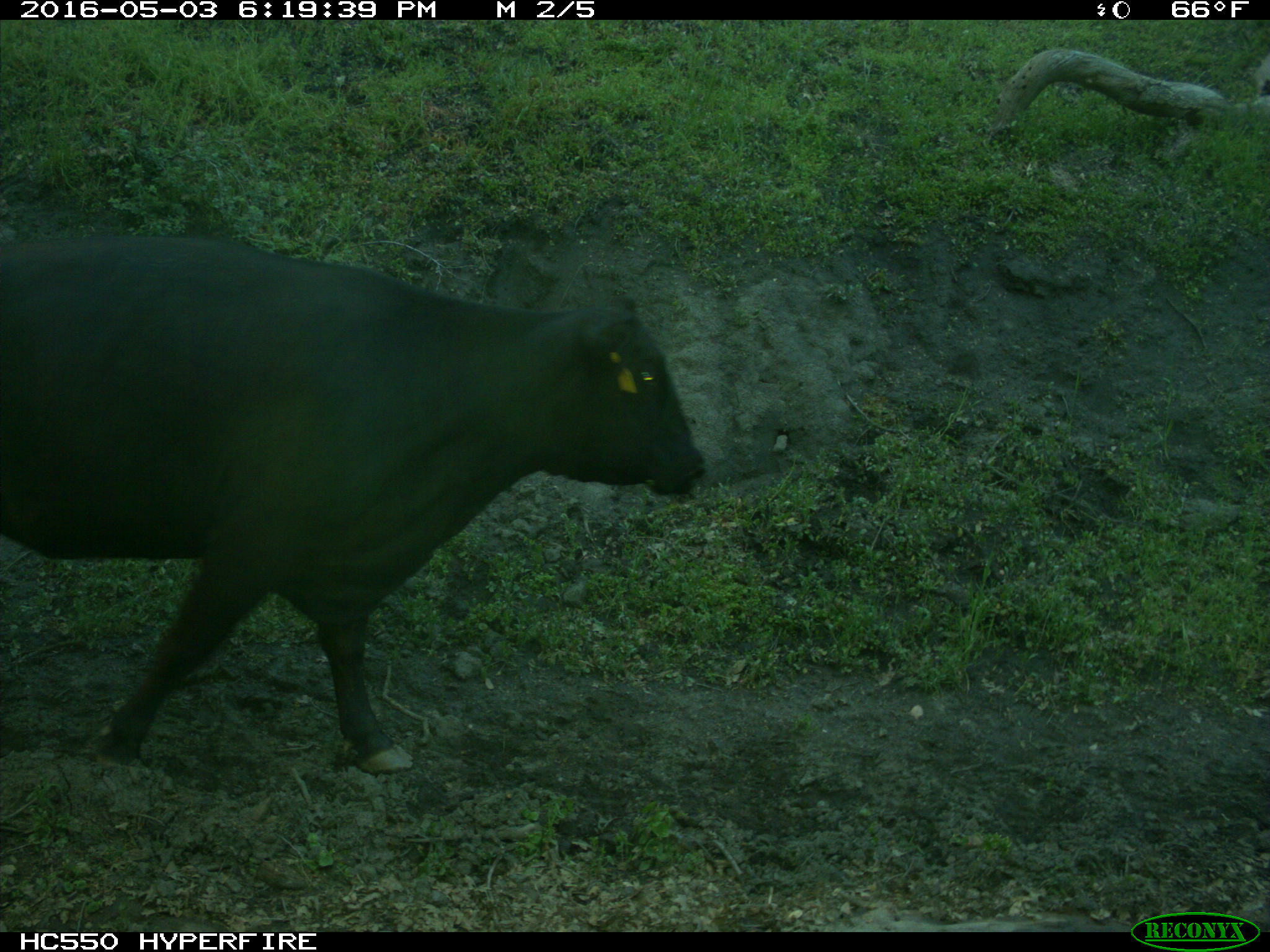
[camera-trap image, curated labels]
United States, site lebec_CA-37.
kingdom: Animalia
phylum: Chordata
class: Mammalia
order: Artiodactyla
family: Bovidae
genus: Bos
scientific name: Bos taurus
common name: domestic cow